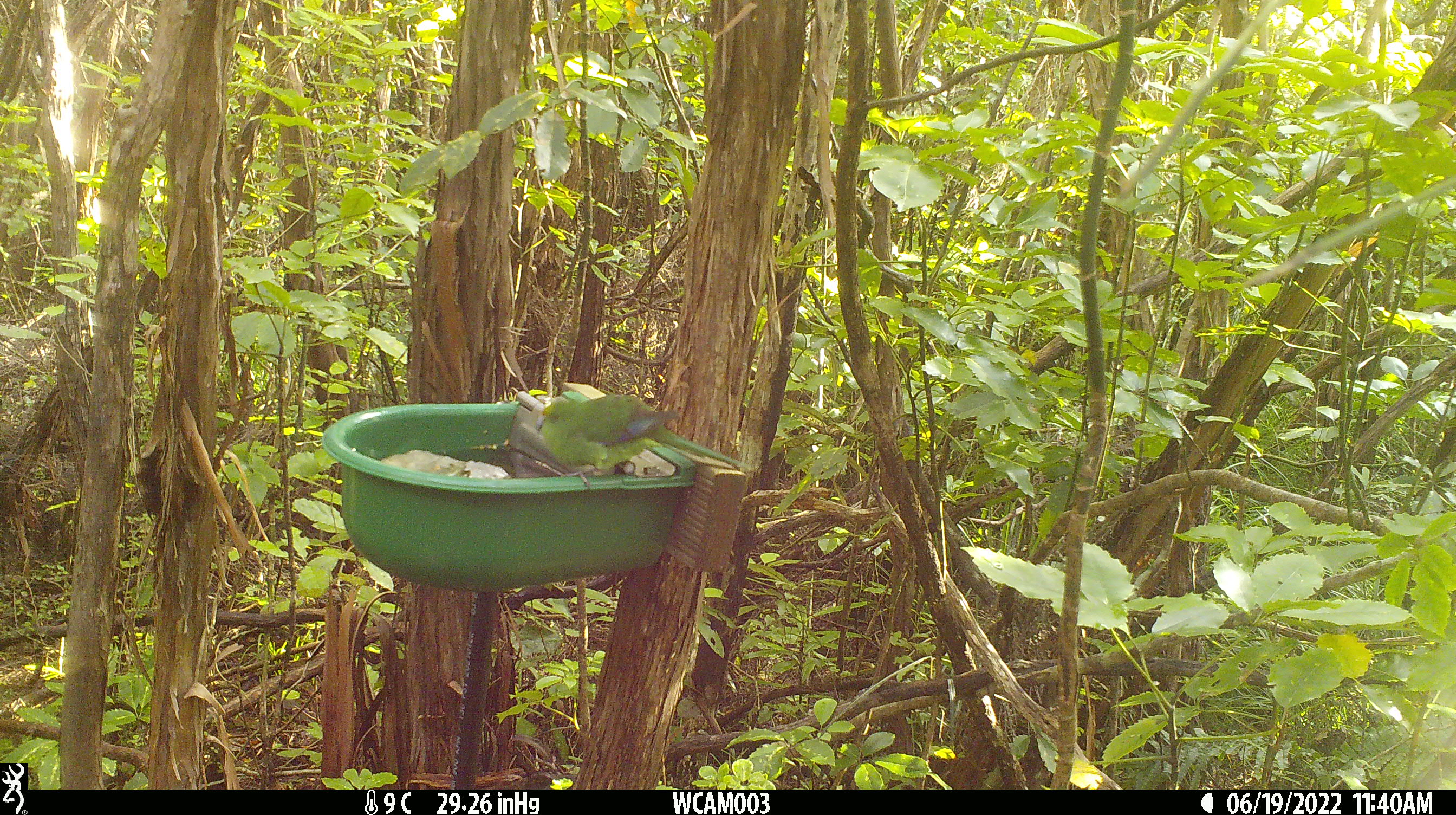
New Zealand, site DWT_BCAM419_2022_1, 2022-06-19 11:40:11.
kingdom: Animalia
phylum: Chordata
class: Aves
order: Psittaciformes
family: Psittaculidae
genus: Cyanoramphus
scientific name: Cyanoramphus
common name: parakeet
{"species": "parakeet (Cyanoramphus)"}